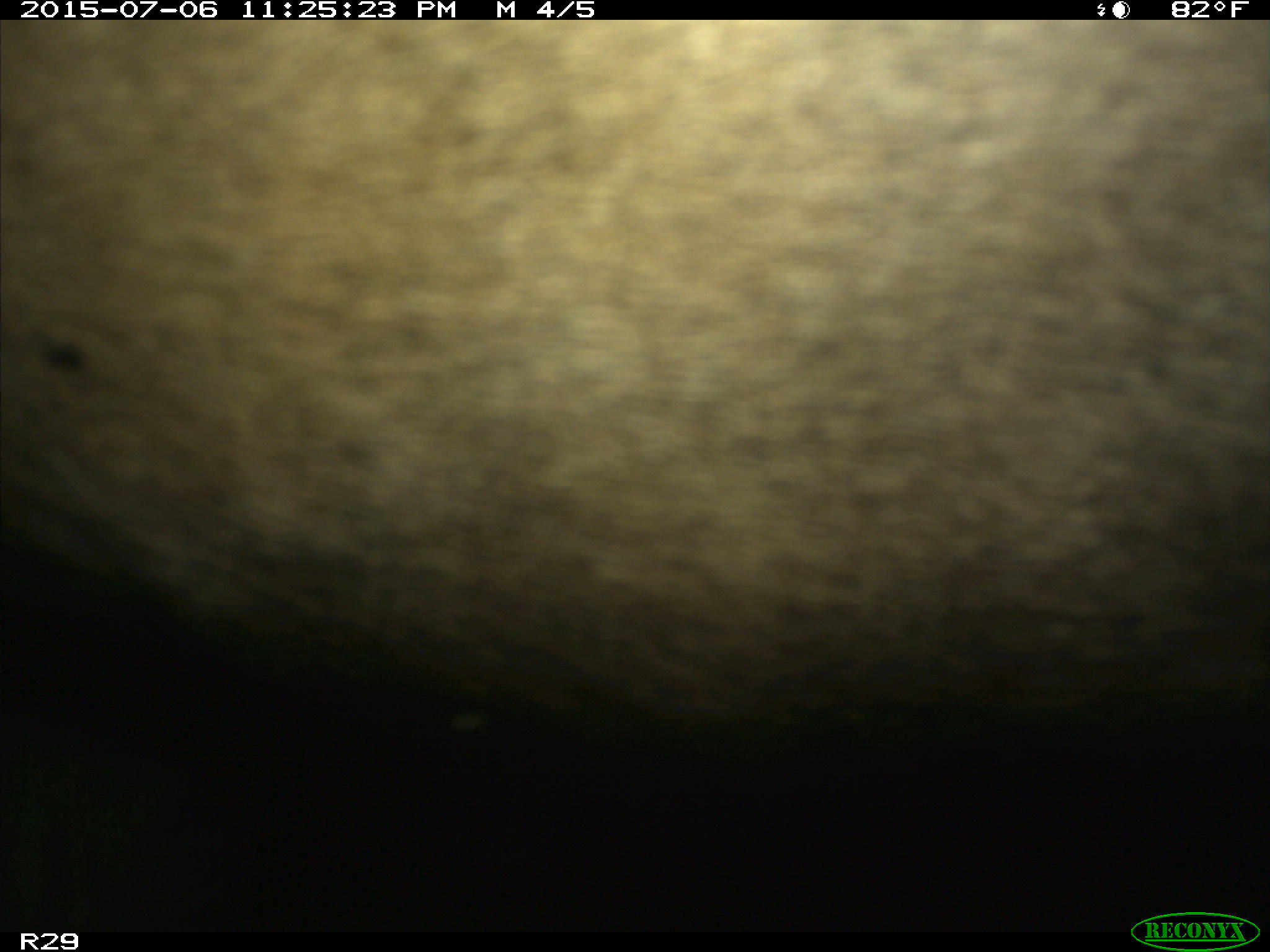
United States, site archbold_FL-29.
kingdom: Animalia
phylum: Chordata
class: Mammalia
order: Artiodactyla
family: Bovidae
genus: Bos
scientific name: Bos taurus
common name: domestic cow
Bos taurus (domestic cow).